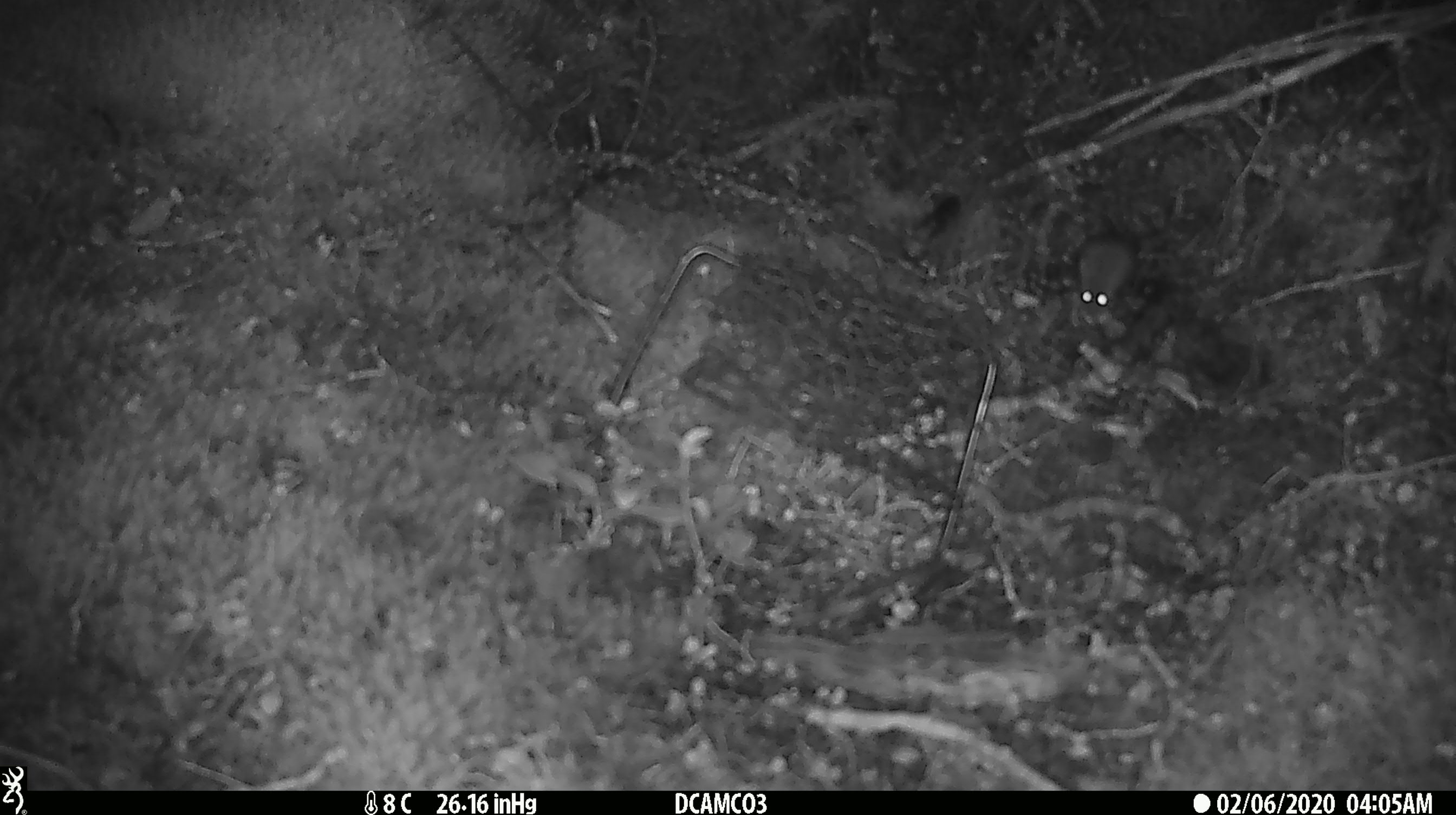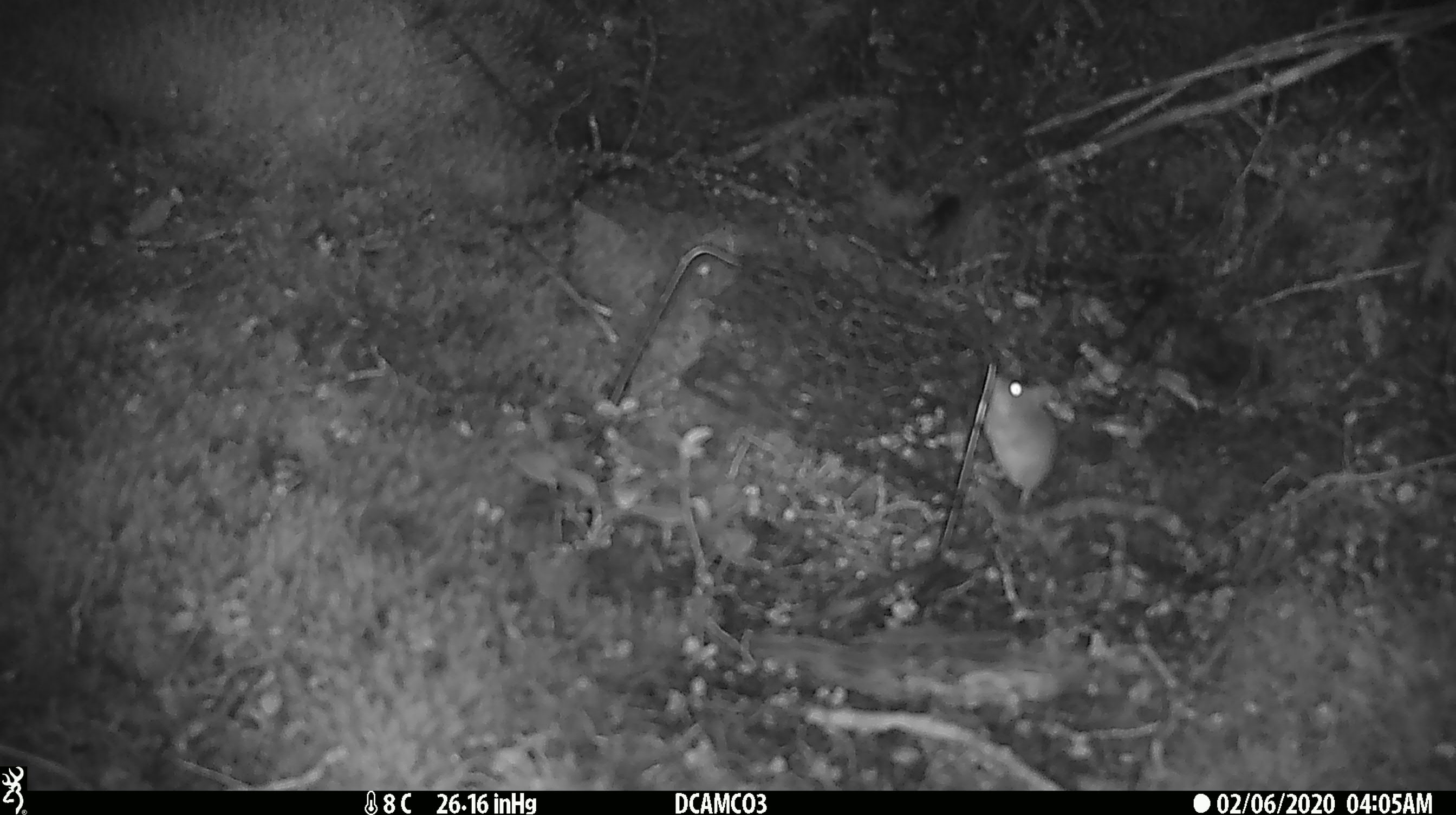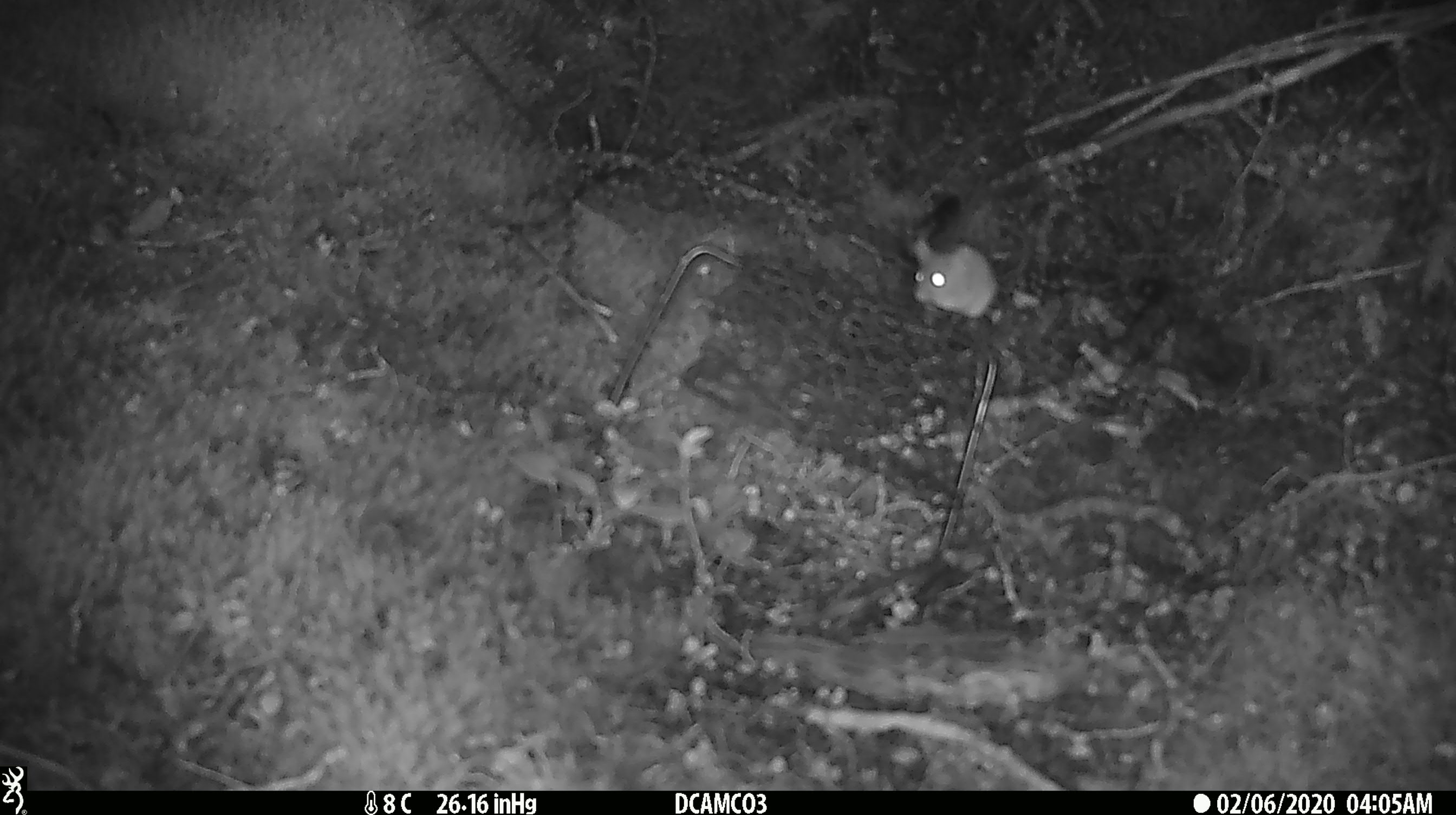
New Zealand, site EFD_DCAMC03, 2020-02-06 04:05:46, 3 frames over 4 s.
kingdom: Animalia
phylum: Chordata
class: Mammalia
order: Rodentia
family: Muridae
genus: Mus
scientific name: Mus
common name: mouse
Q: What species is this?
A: Mouse (Mus).